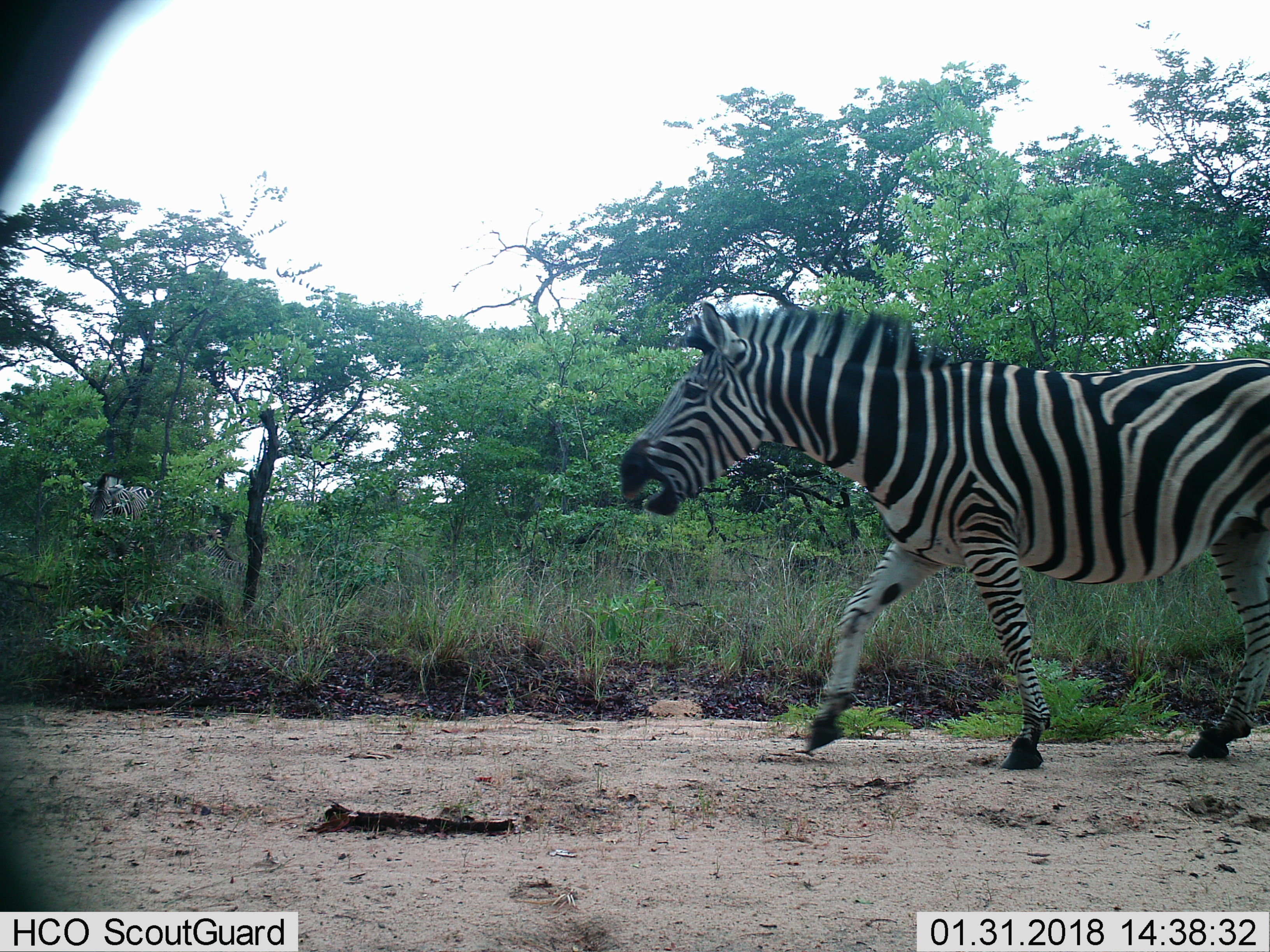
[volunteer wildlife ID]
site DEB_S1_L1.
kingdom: Animalia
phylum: Chordata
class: Mammalia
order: Perissodactyla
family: Equidae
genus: Equus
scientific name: Equus quagga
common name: plains zebra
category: zebraplains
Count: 1.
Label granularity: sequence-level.